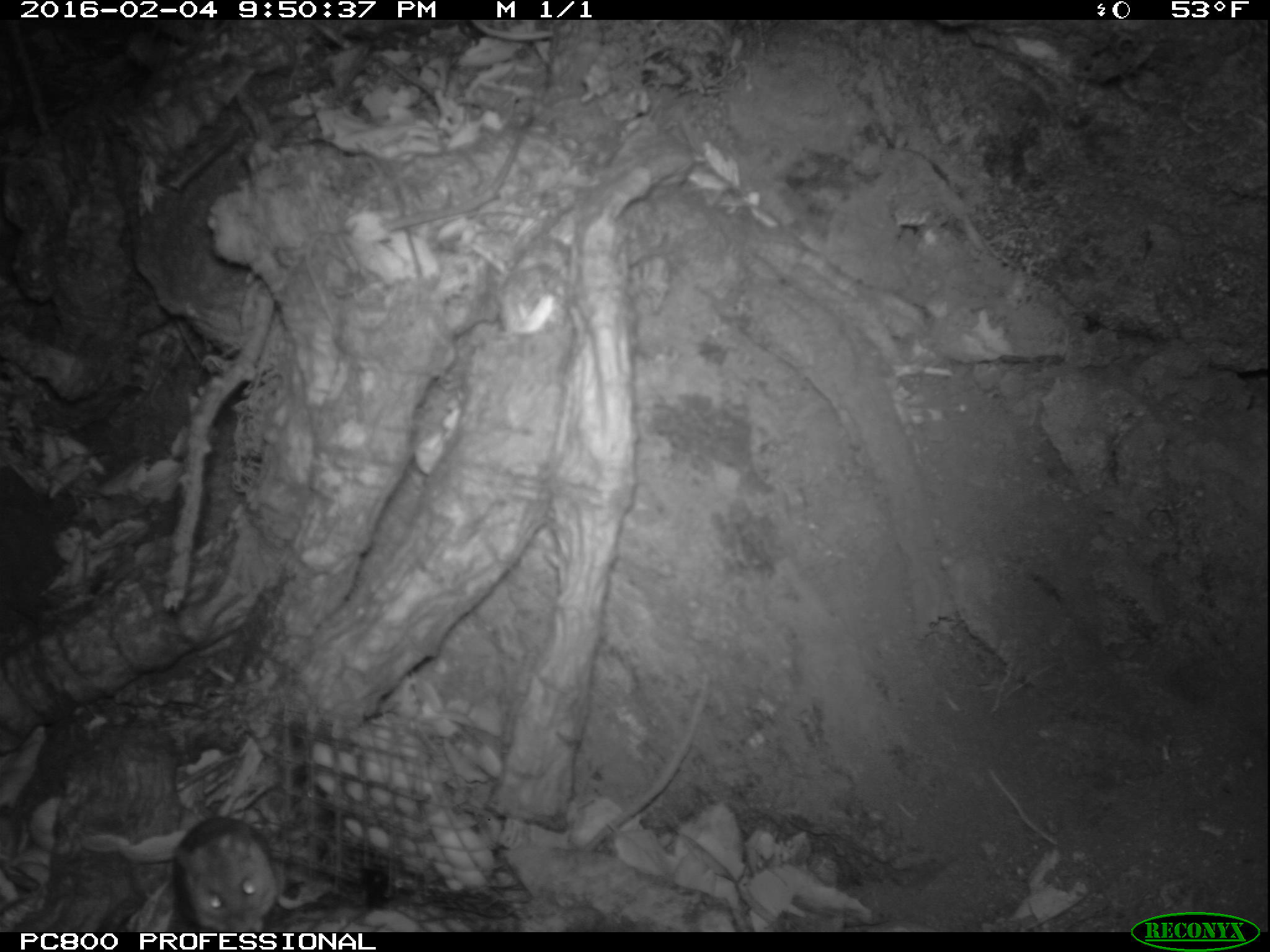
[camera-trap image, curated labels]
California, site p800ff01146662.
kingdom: Animalia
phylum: Chordata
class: Mammalia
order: Rodentia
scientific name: Rodentia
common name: rodent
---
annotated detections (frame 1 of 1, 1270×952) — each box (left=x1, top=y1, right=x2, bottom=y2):
rodent: (left=78, top=816, right=279, bottom=930)